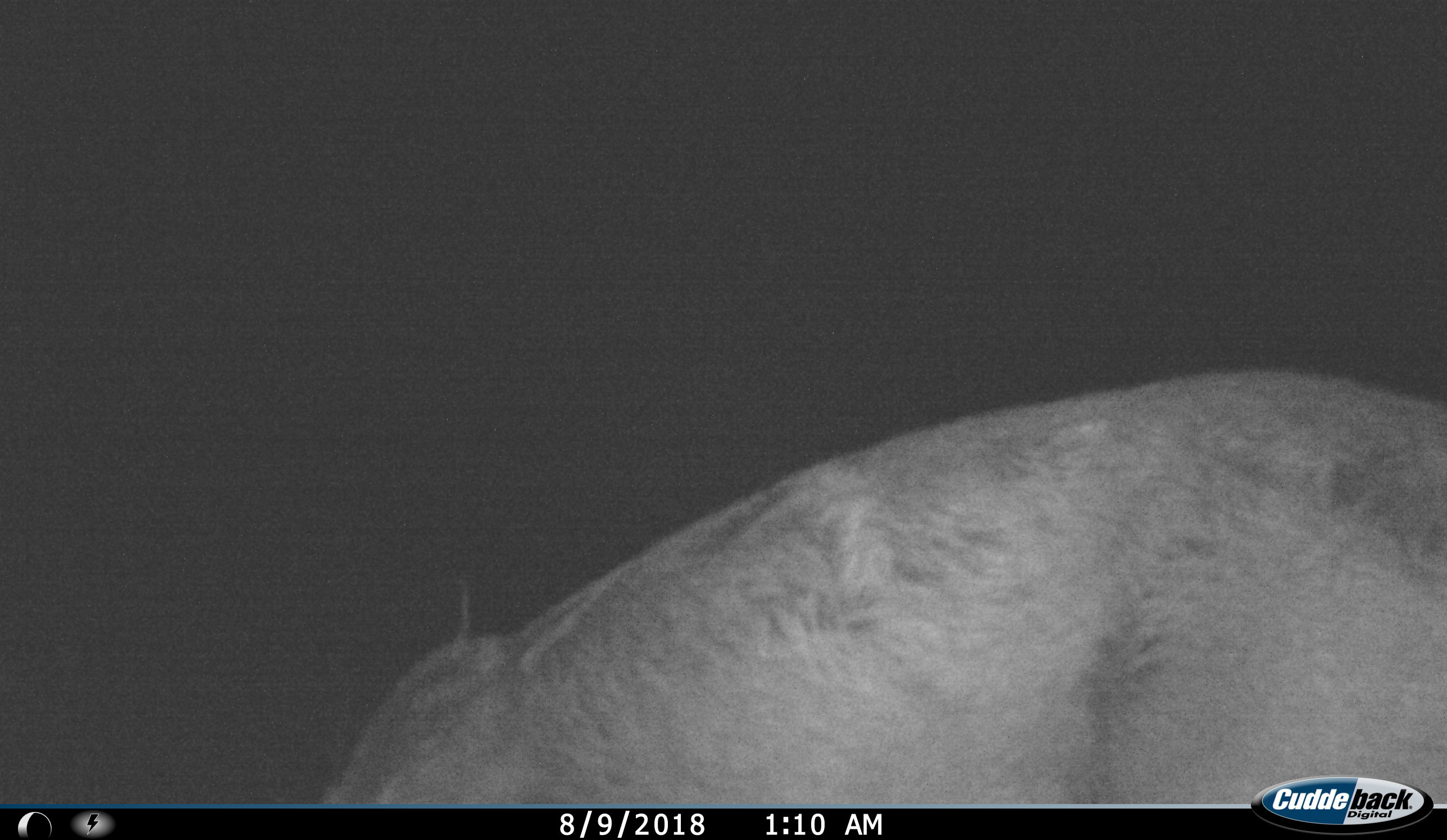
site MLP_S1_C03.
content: unidentified animal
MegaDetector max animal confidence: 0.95